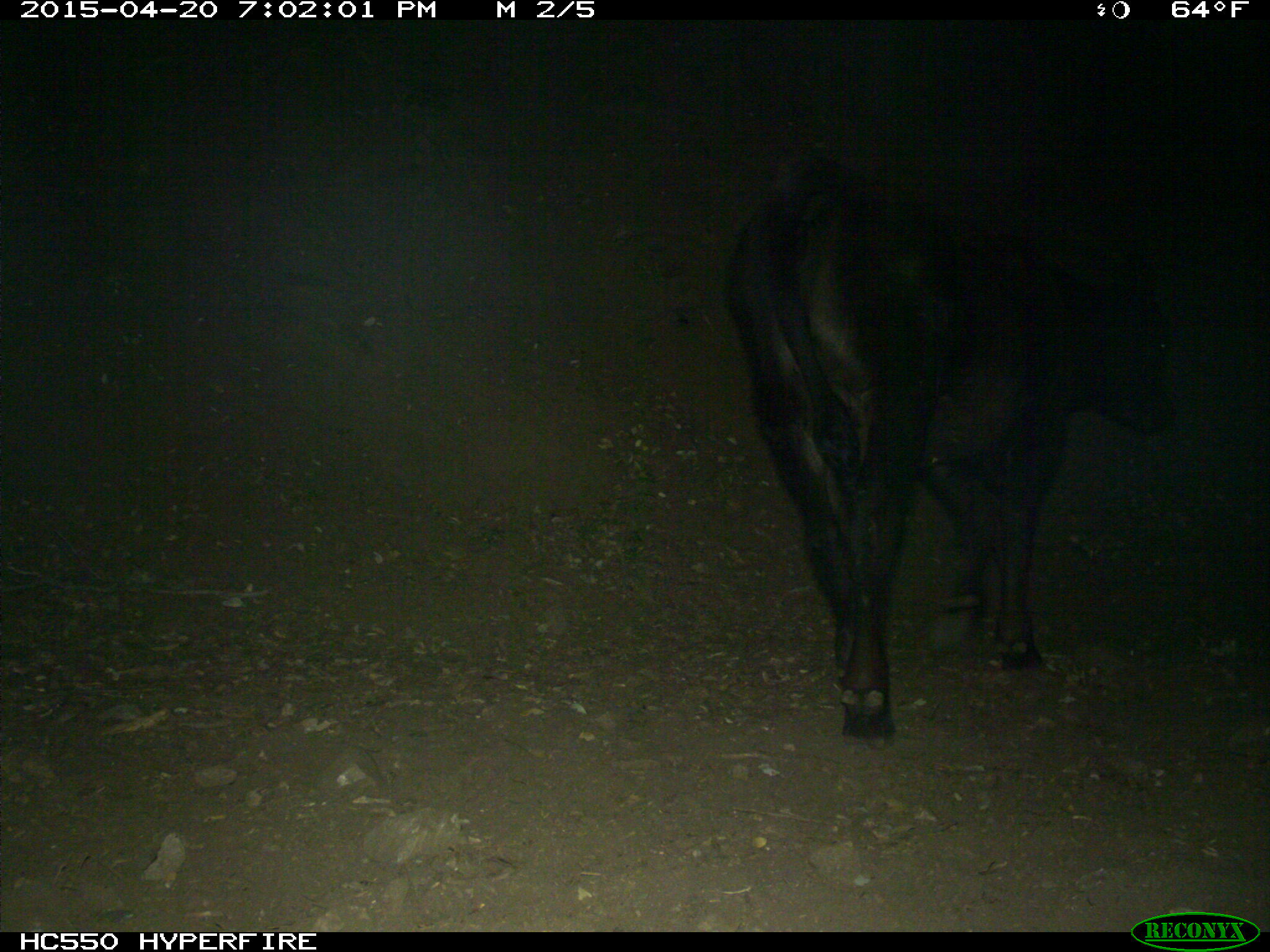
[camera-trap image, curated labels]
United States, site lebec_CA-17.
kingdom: Animalia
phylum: Chordata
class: Mammalia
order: Artiodactyla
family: Bovidae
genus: Bos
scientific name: Bos taurus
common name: domestic cow